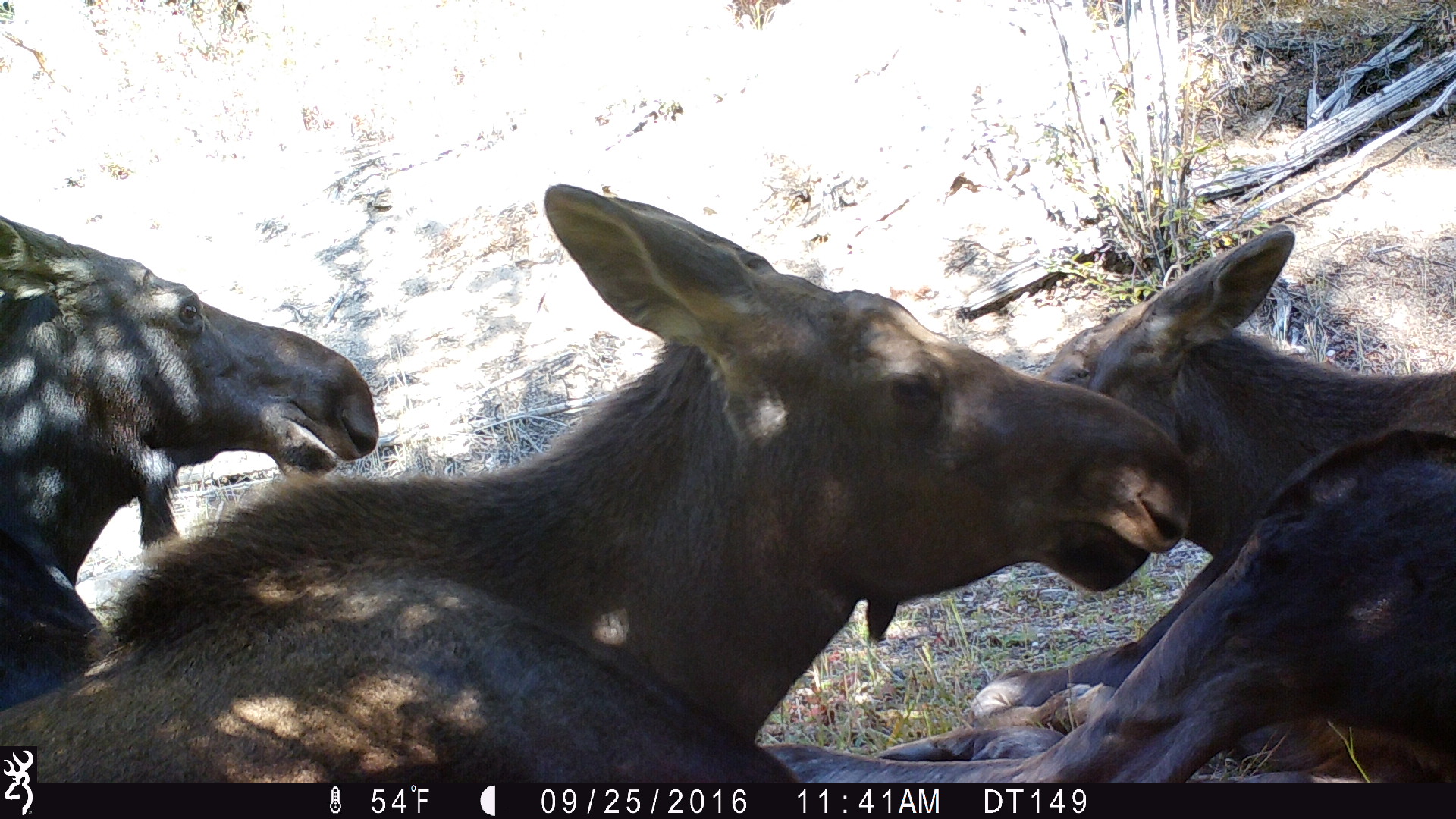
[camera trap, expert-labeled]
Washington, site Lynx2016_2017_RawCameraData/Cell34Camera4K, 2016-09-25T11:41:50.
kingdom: Animalia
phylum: Chordata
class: Mammalia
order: Artiodactyla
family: Cervidae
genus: Alces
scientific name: Alces alces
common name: moose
Alces alces (moose). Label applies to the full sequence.